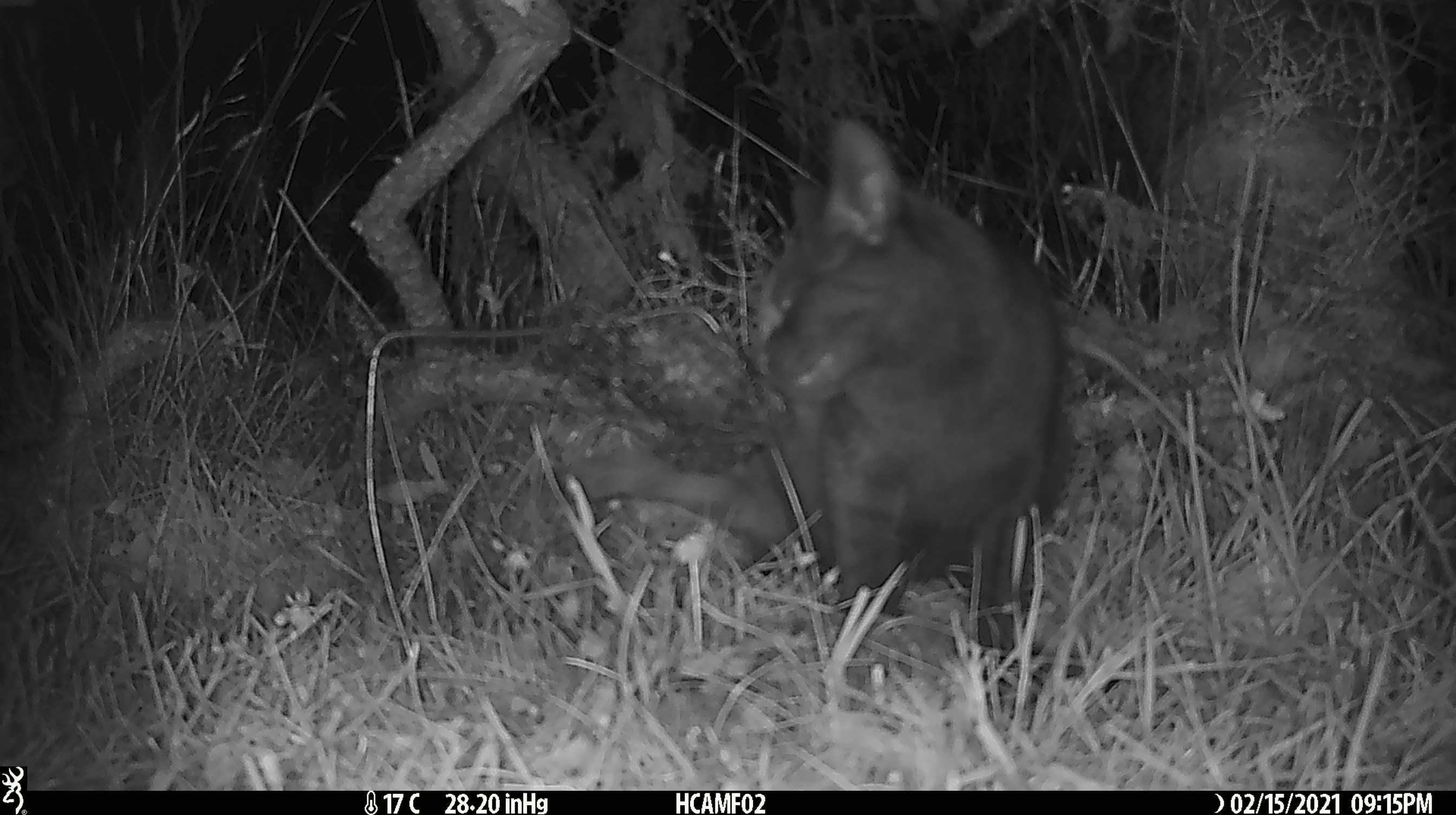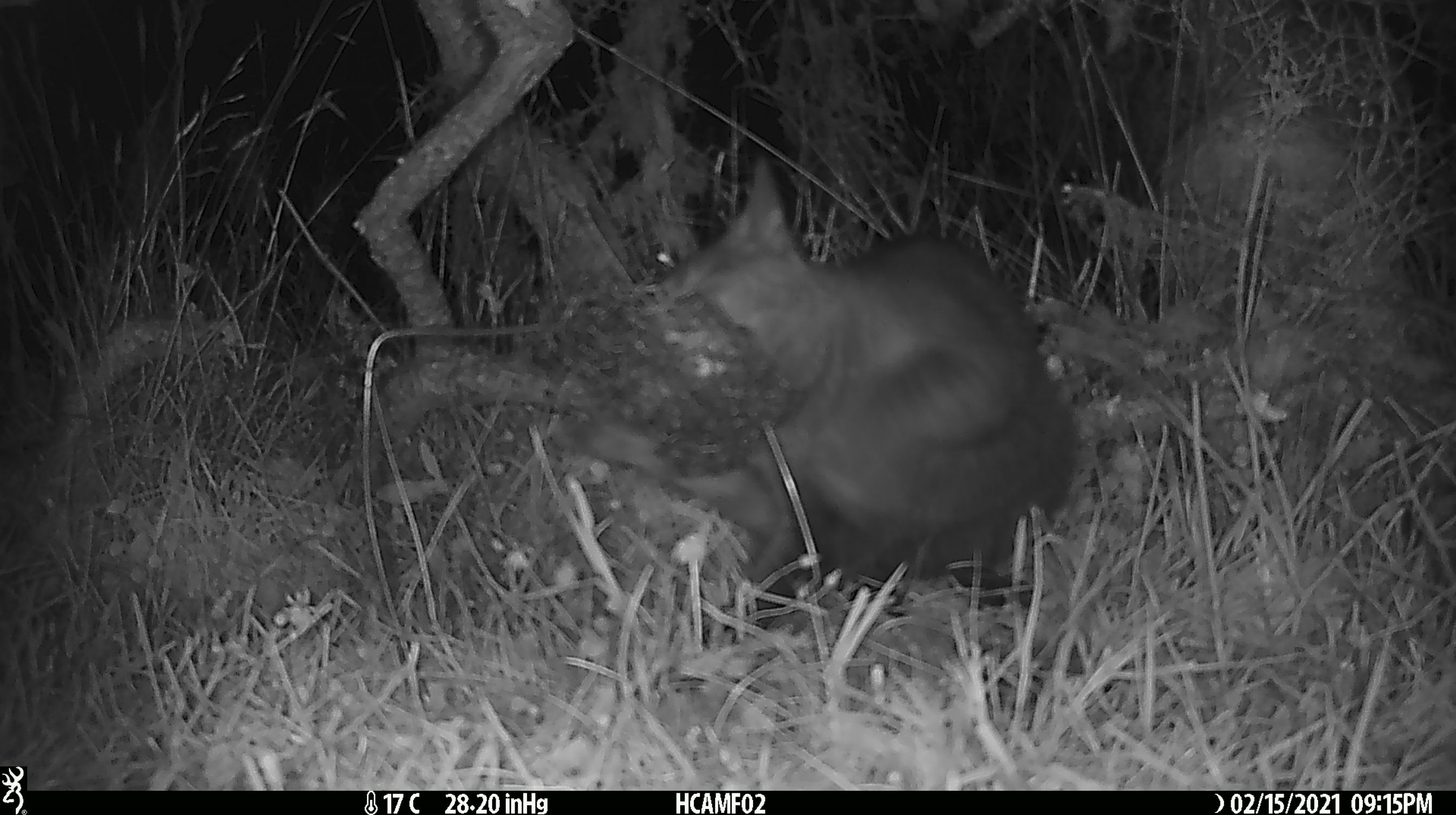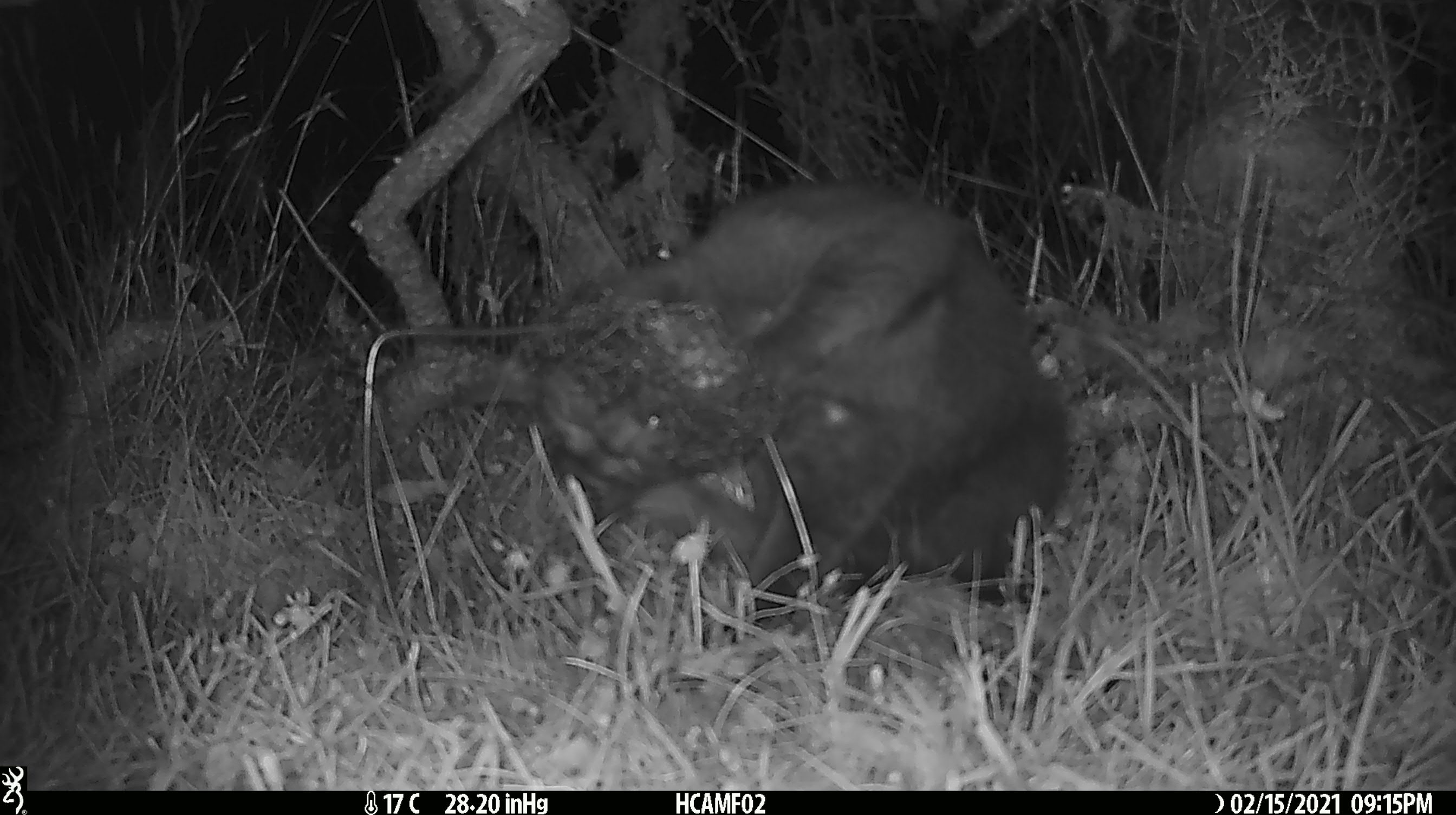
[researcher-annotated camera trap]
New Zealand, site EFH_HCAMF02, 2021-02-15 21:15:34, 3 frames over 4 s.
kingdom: Animalia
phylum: Chordata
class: Mammalia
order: Carnivora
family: Felidae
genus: Felis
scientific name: Felis catus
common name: domestic cat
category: cat